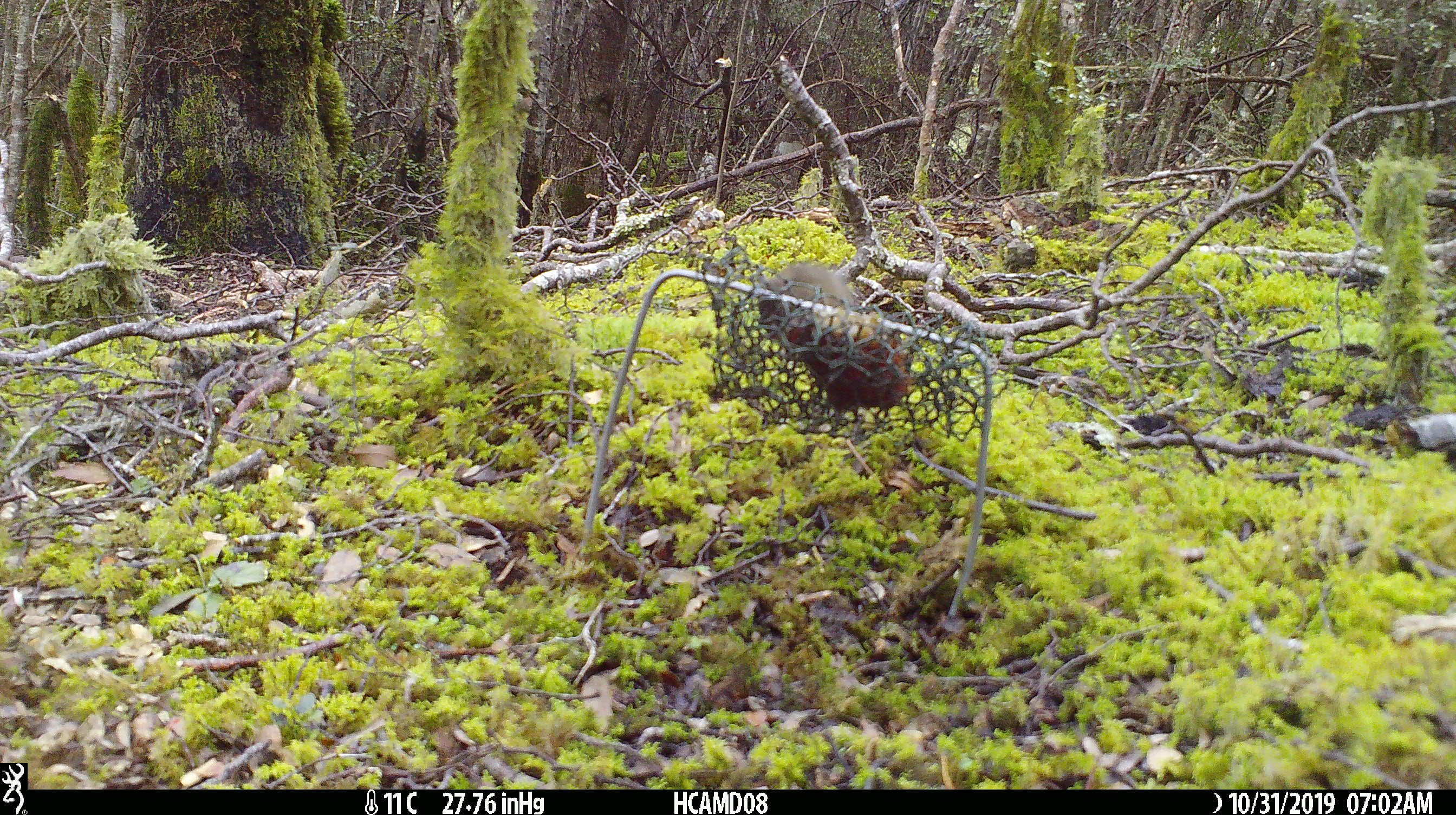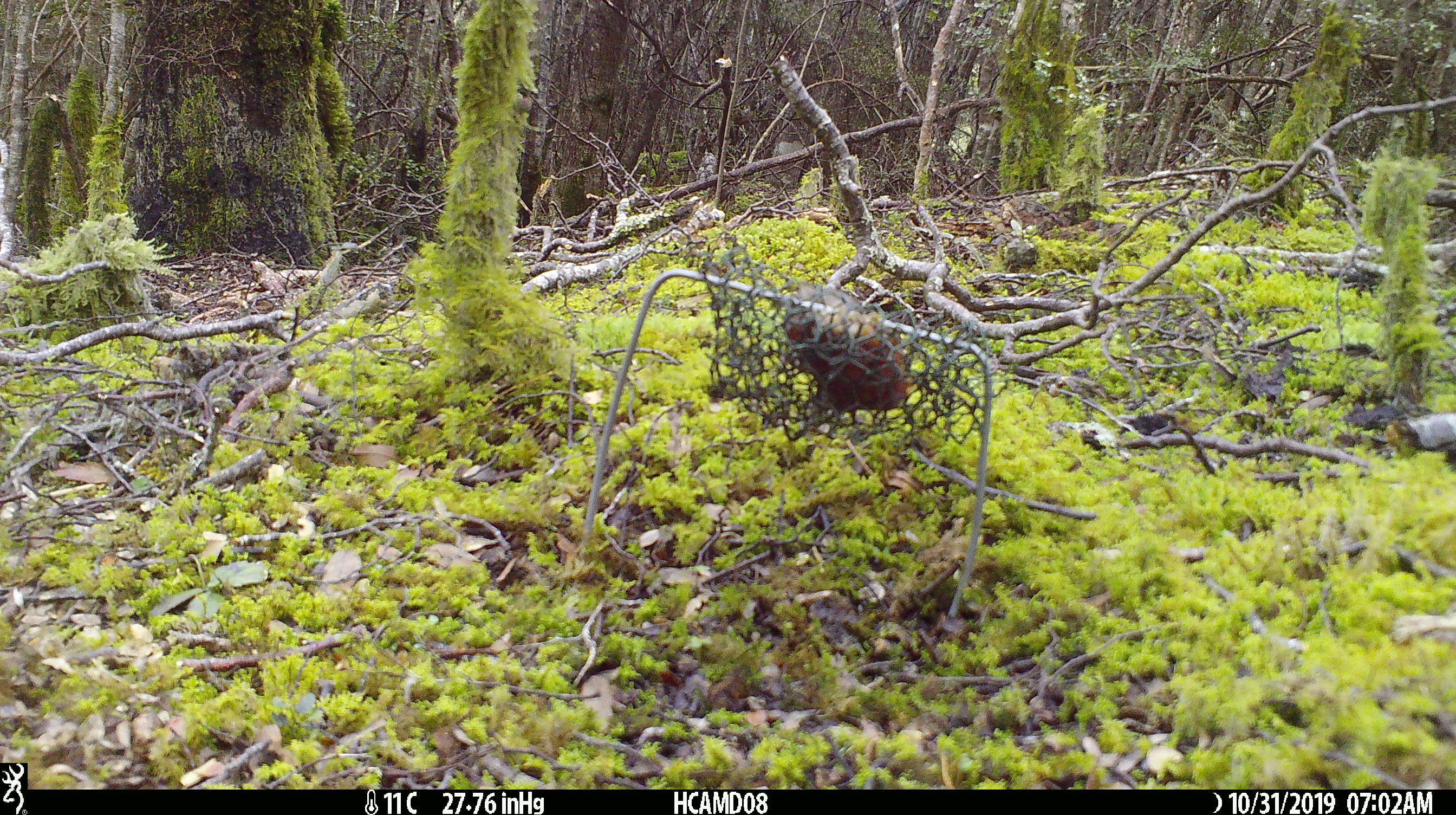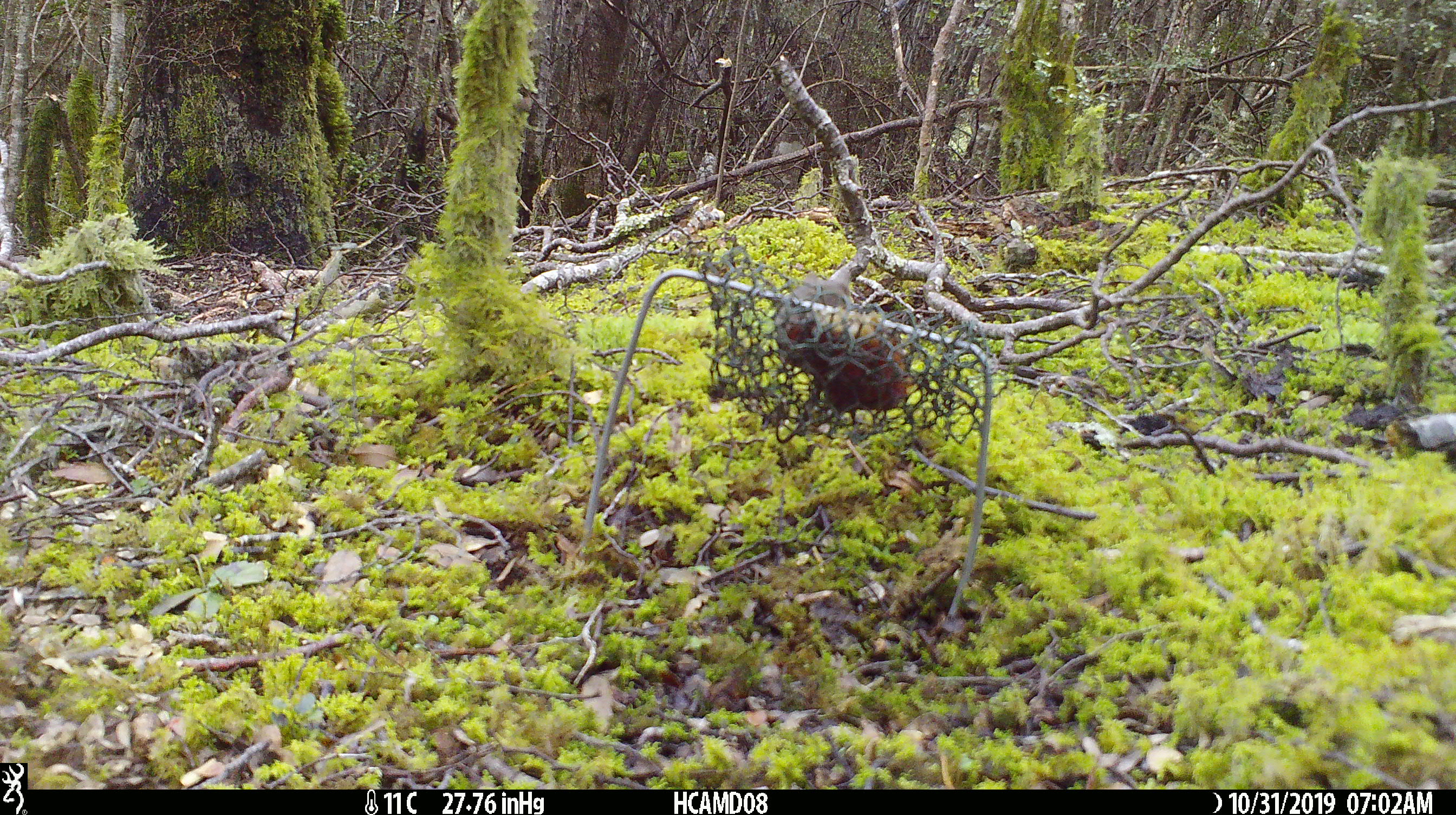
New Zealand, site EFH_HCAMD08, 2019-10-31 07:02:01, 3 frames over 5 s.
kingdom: Animalia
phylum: Chordata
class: Mammalia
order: Rodentia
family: Muridae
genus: Mus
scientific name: Mus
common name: mouse